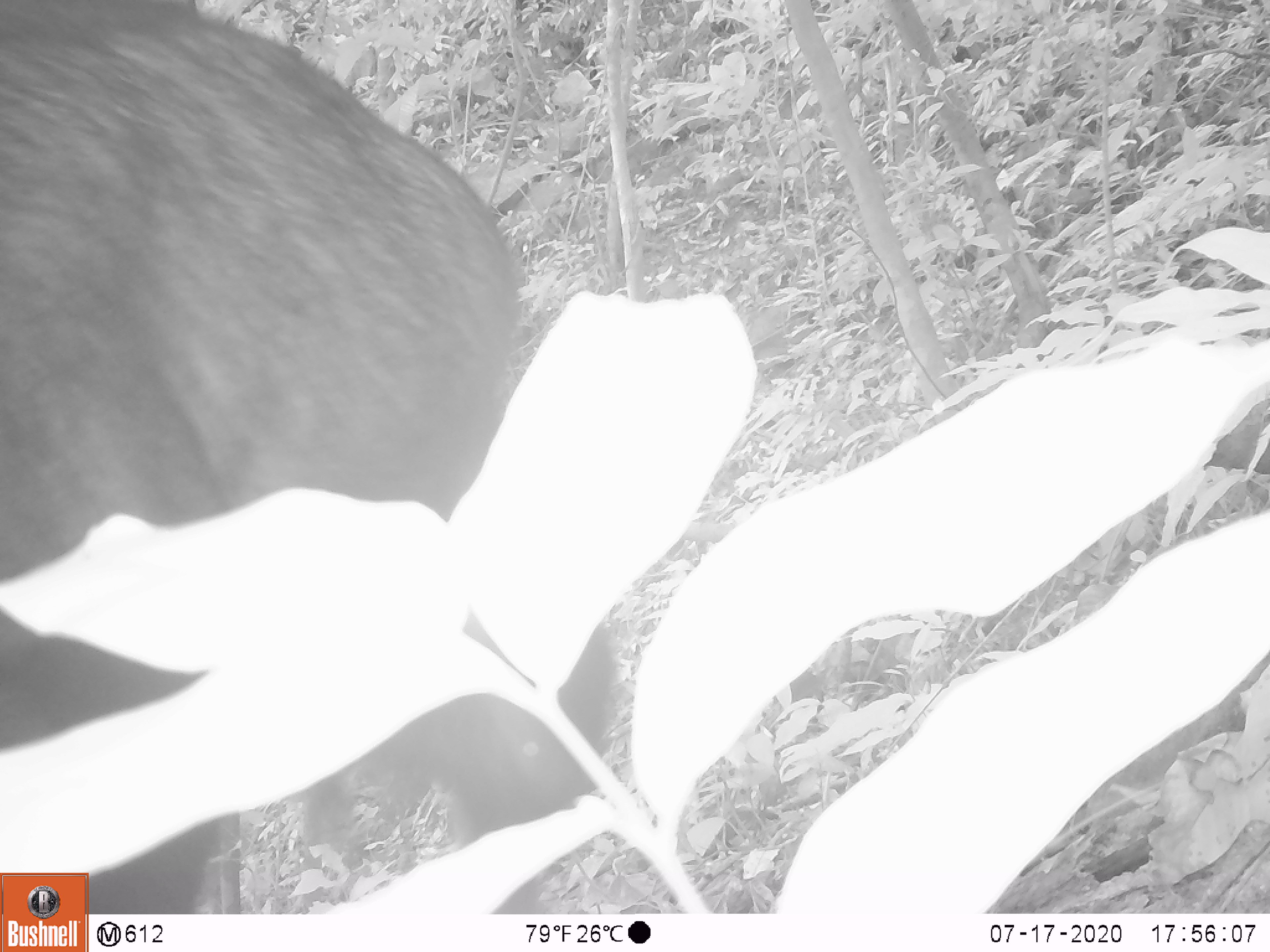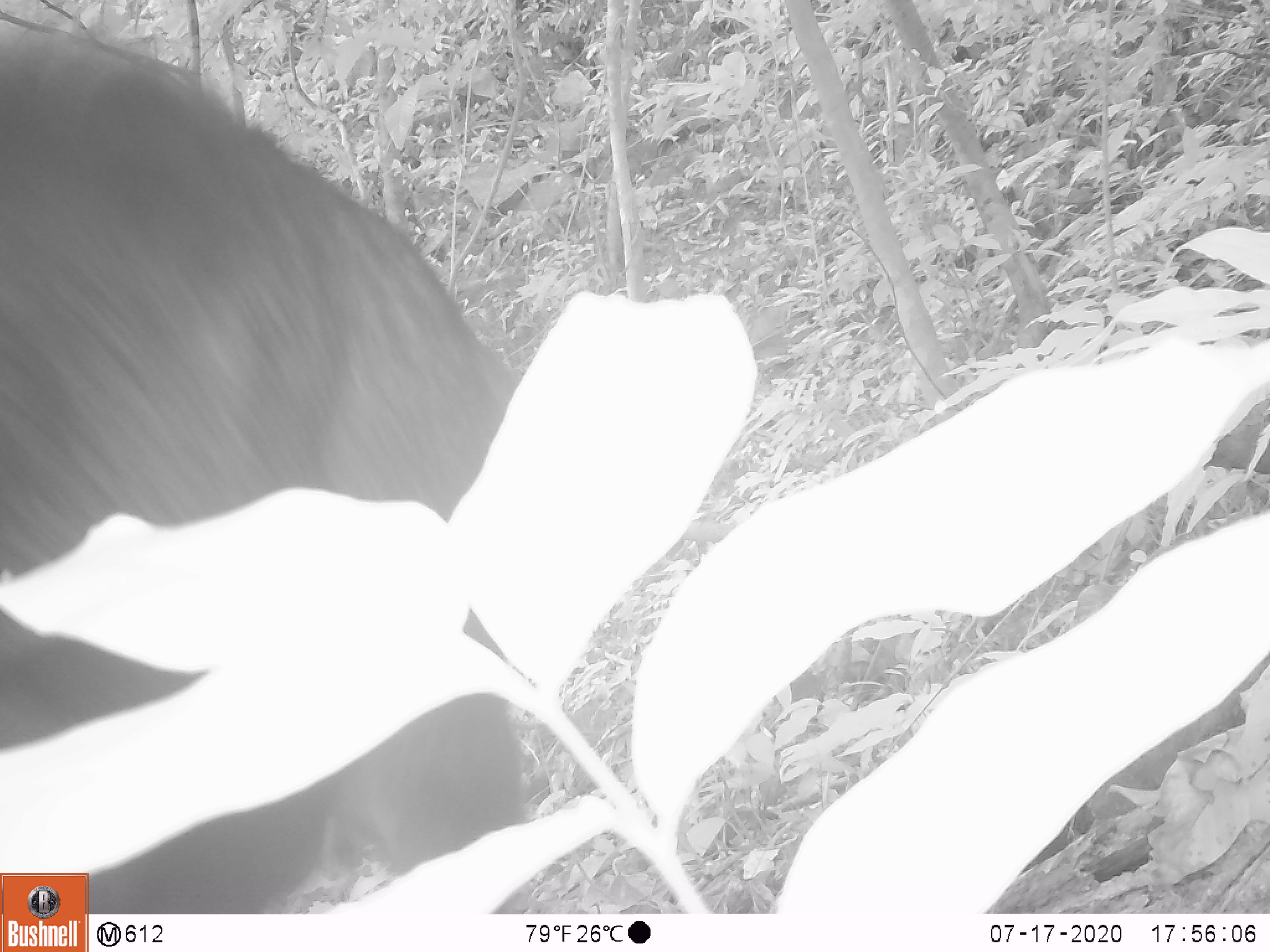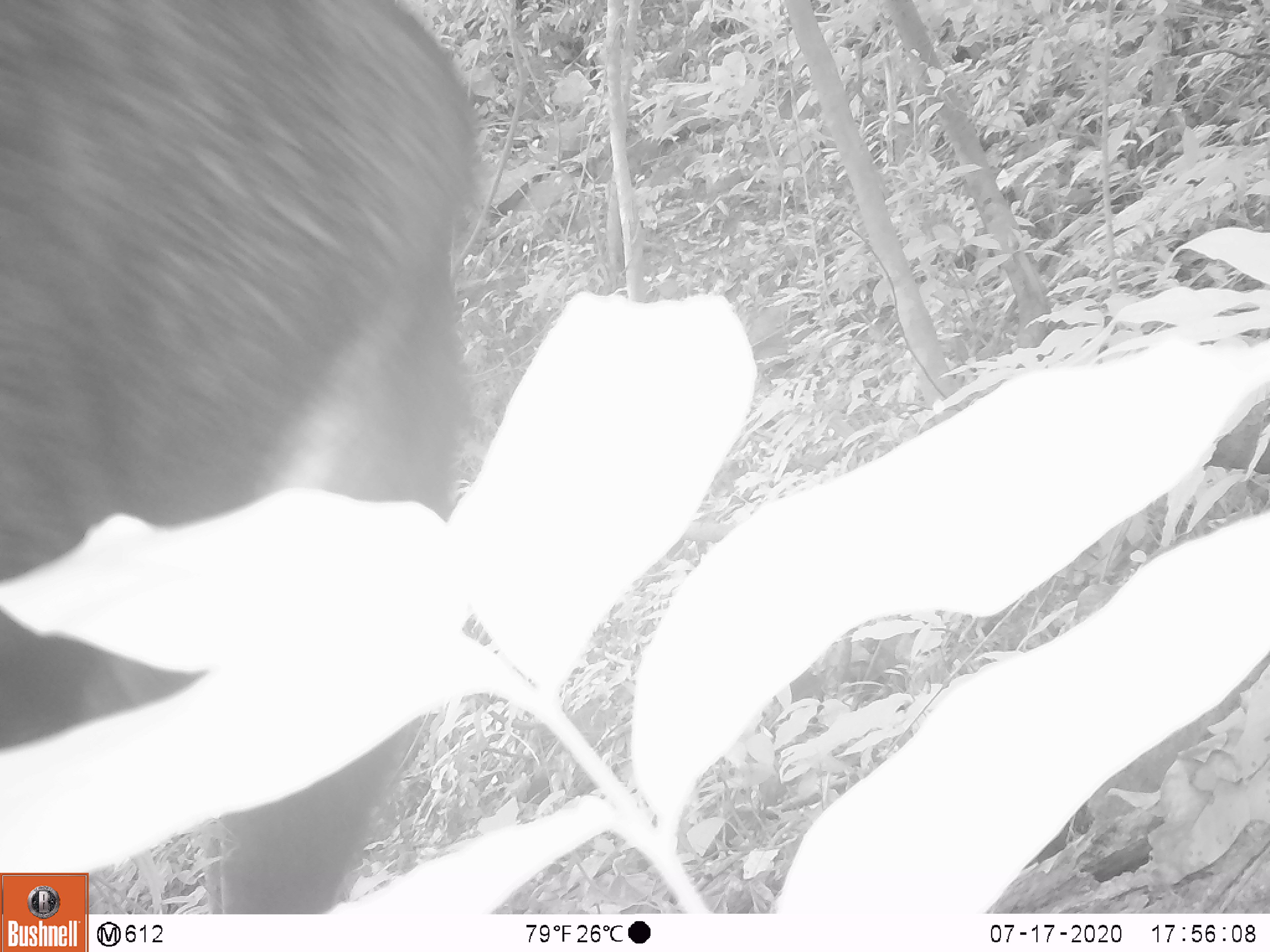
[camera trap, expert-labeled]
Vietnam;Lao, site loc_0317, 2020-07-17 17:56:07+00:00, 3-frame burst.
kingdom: Animalia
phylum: Chordata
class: Mammalia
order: Artiodactyla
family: Bovidae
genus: Capricornis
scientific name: Capricornis sumatraensis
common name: chinese serow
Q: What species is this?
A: Chinese serow (Capricornis sumatraensis).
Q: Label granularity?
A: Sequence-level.